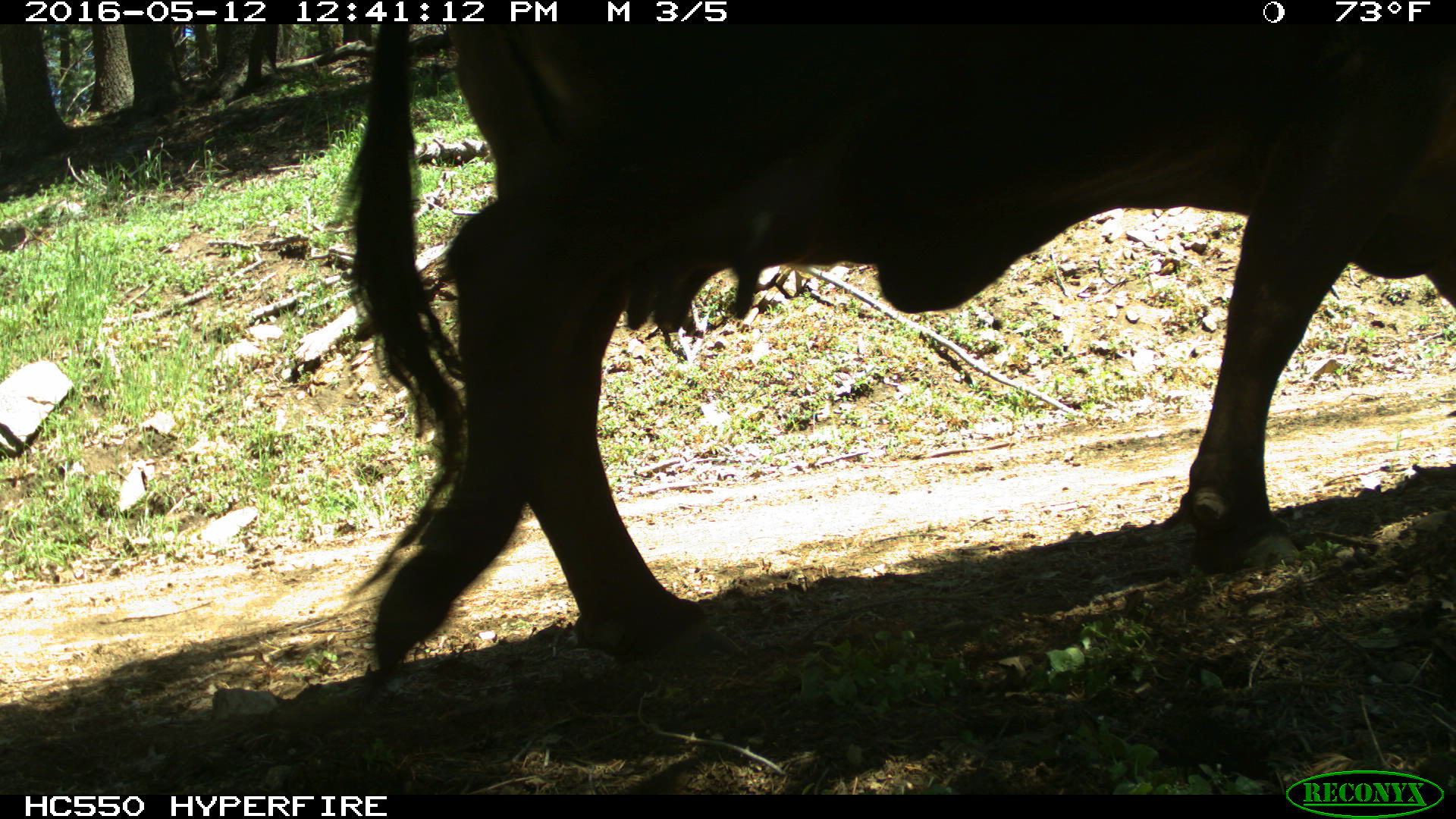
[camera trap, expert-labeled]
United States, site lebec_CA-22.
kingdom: Animalia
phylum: Chordata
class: Mammalia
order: Artiodactyla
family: Bovidae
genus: Bos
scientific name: Bos taurus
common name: domestic cow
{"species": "Bos taurus (domestic cow)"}